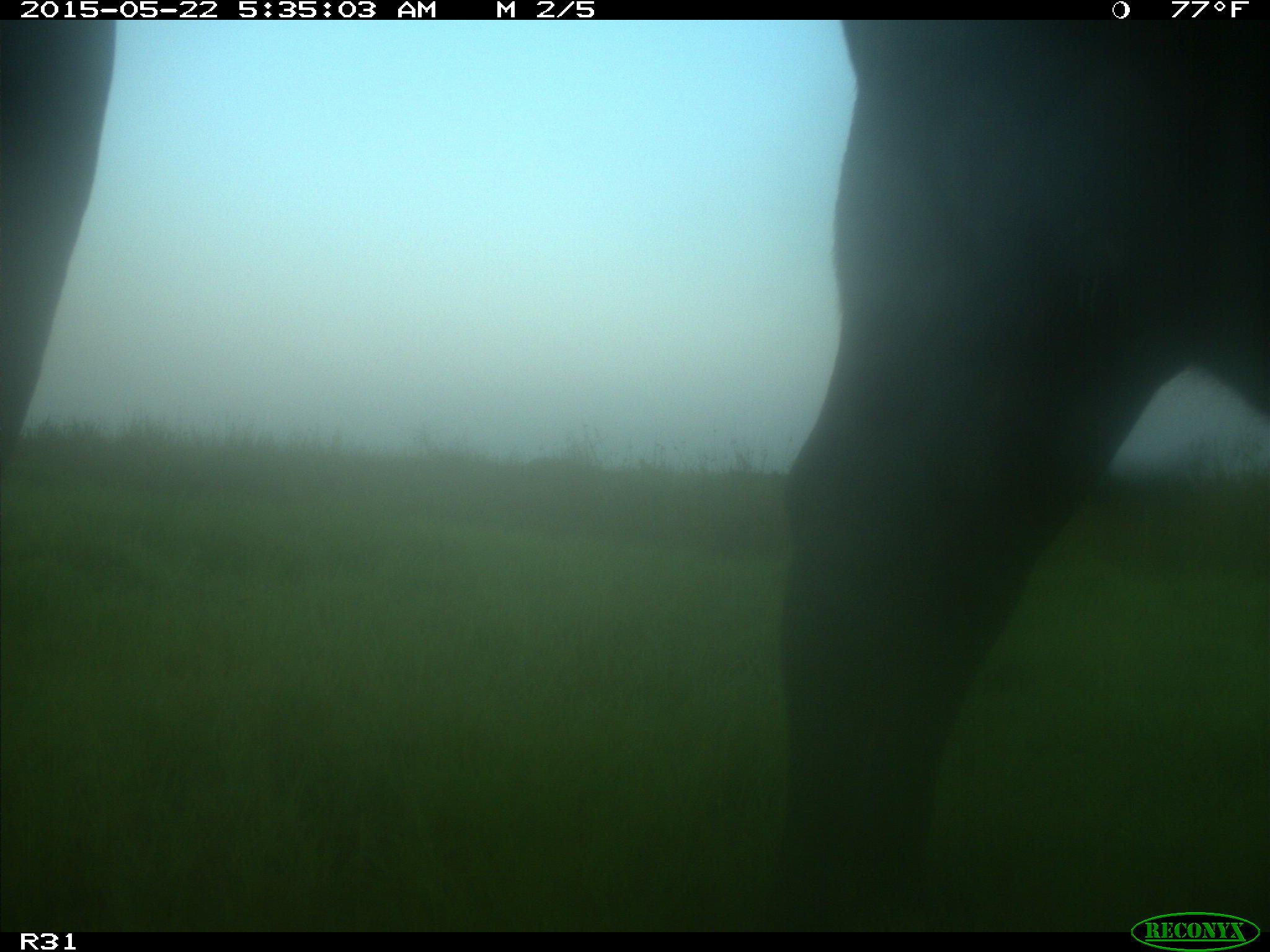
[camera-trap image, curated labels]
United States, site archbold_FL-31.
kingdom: Animalia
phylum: Chordata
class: Mammalia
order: Artiodactyla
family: Bovidae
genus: Bos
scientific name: Bos taurus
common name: domestic cow